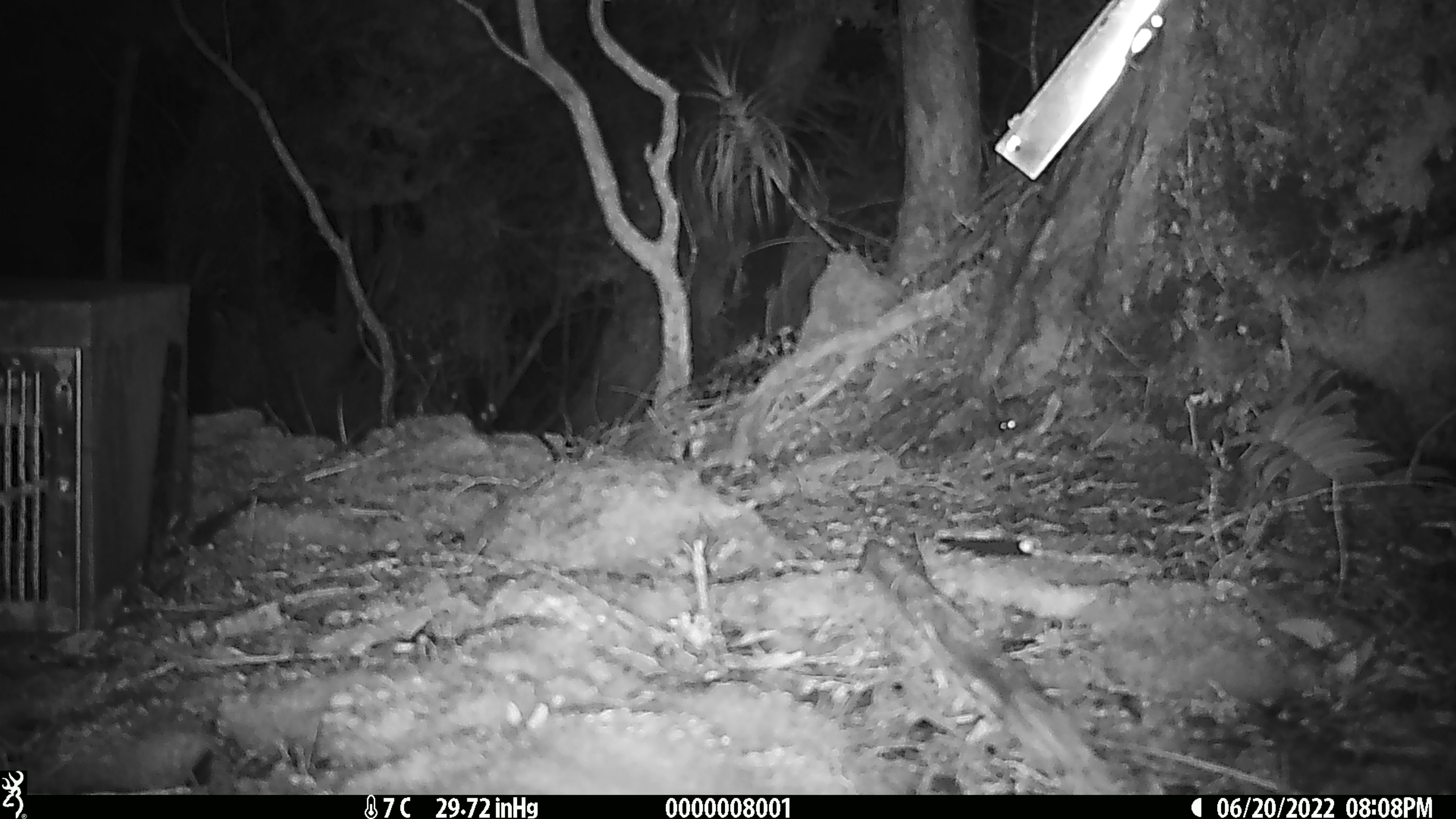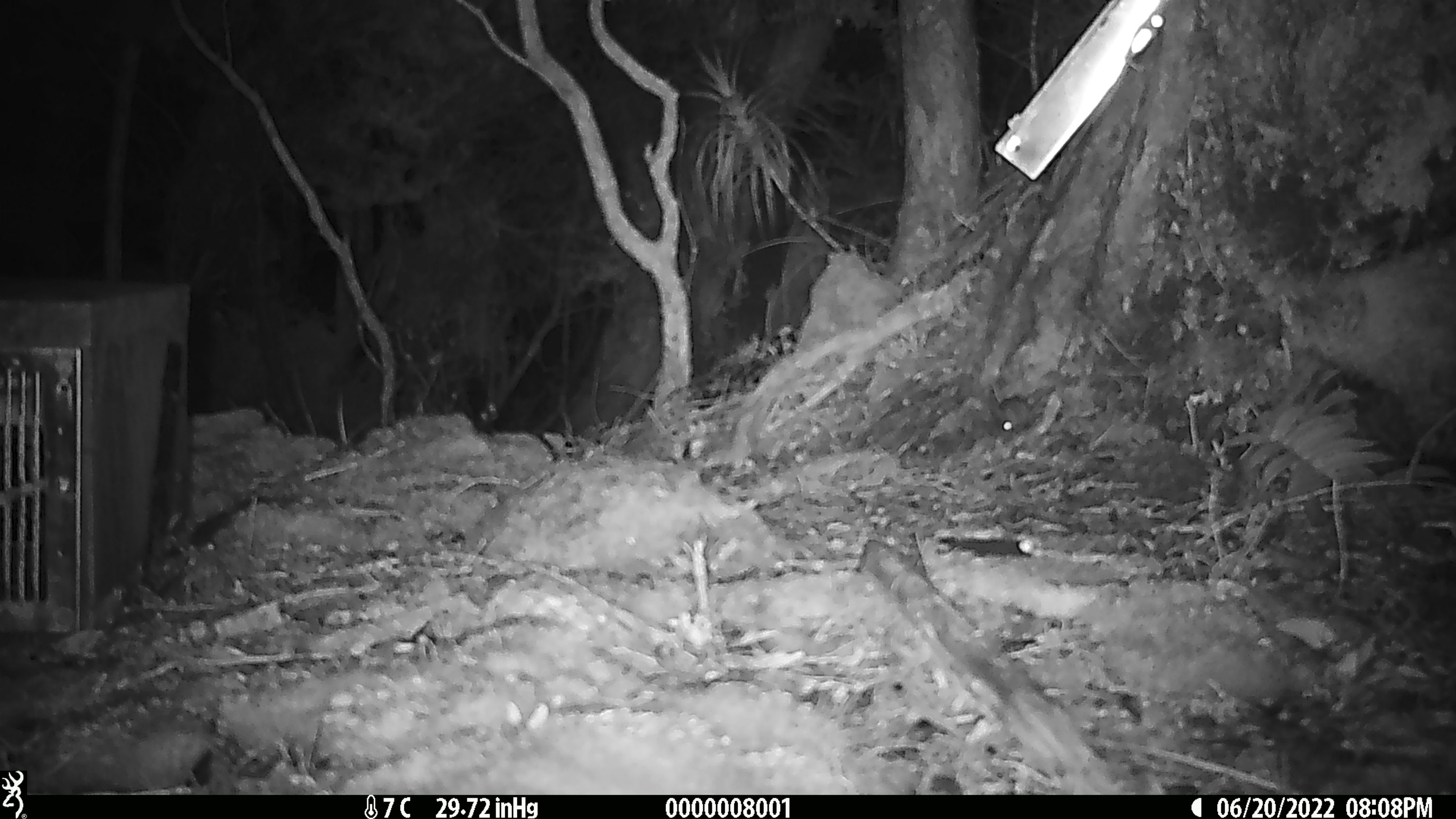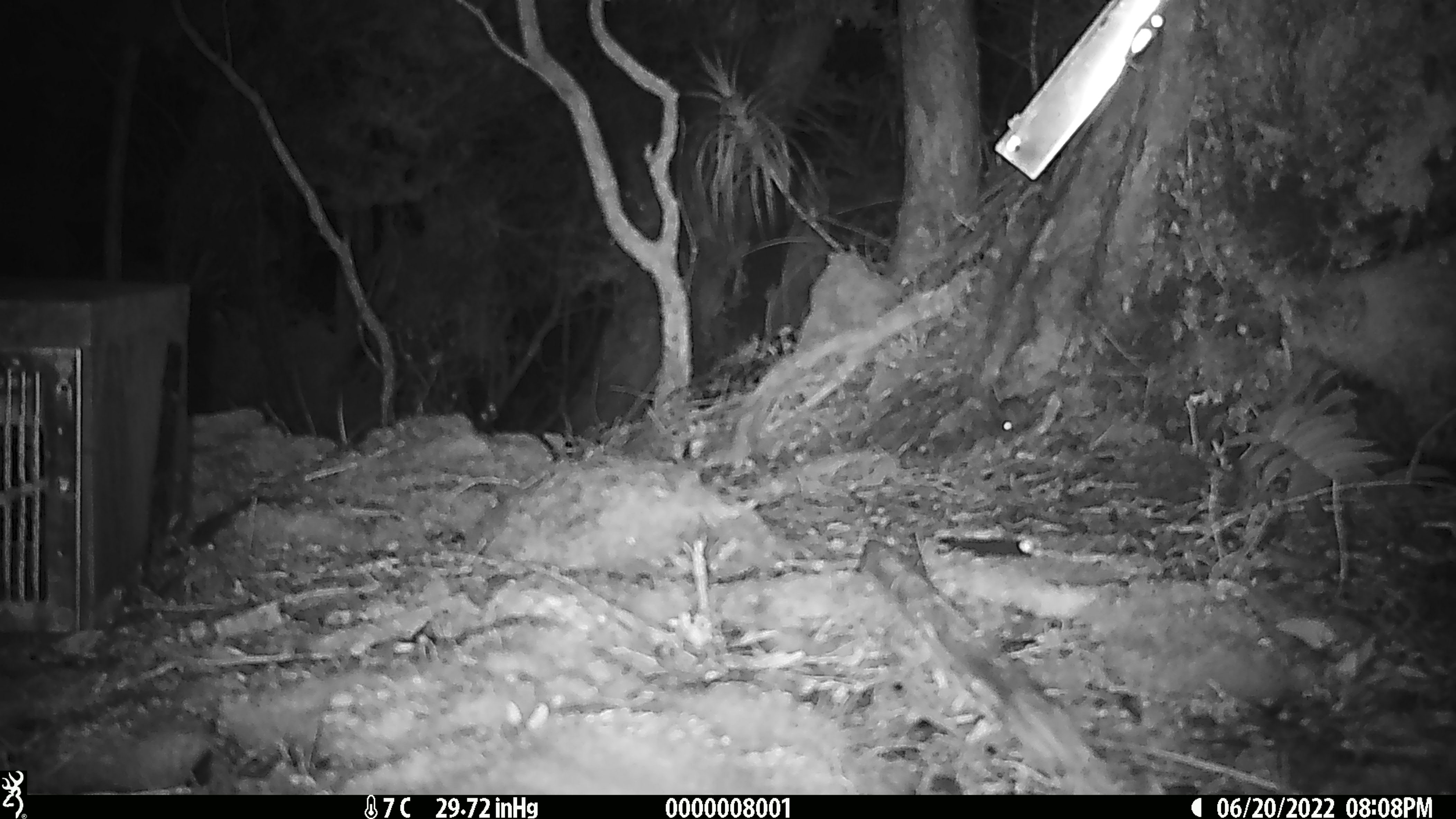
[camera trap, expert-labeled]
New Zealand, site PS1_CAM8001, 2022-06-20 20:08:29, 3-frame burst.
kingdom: Animalia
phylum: Chordata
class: Mammalia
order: Rodentia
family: Muridae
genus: Mus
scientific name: Mus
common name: mouse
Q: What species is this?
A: Mouse (Mus).